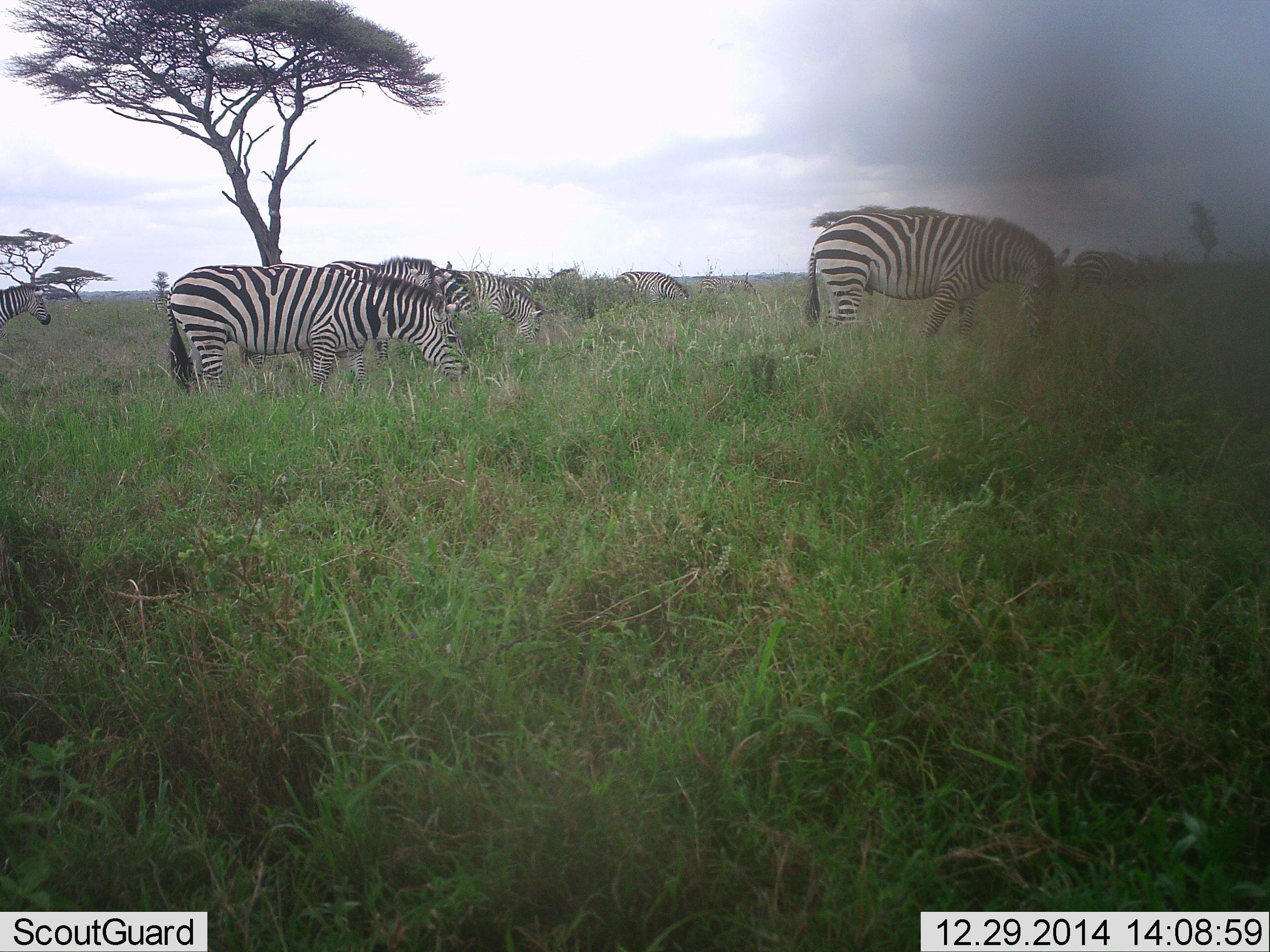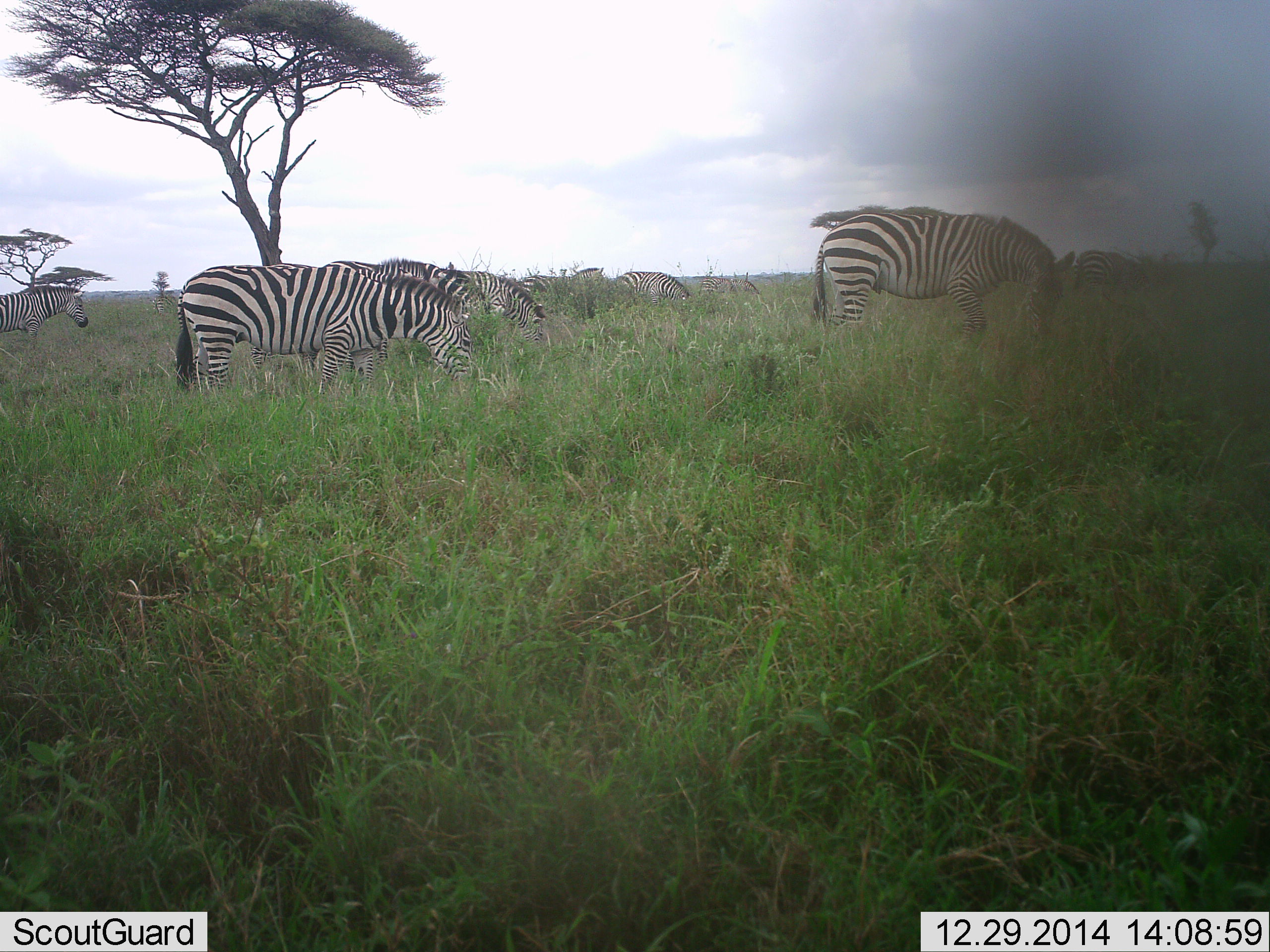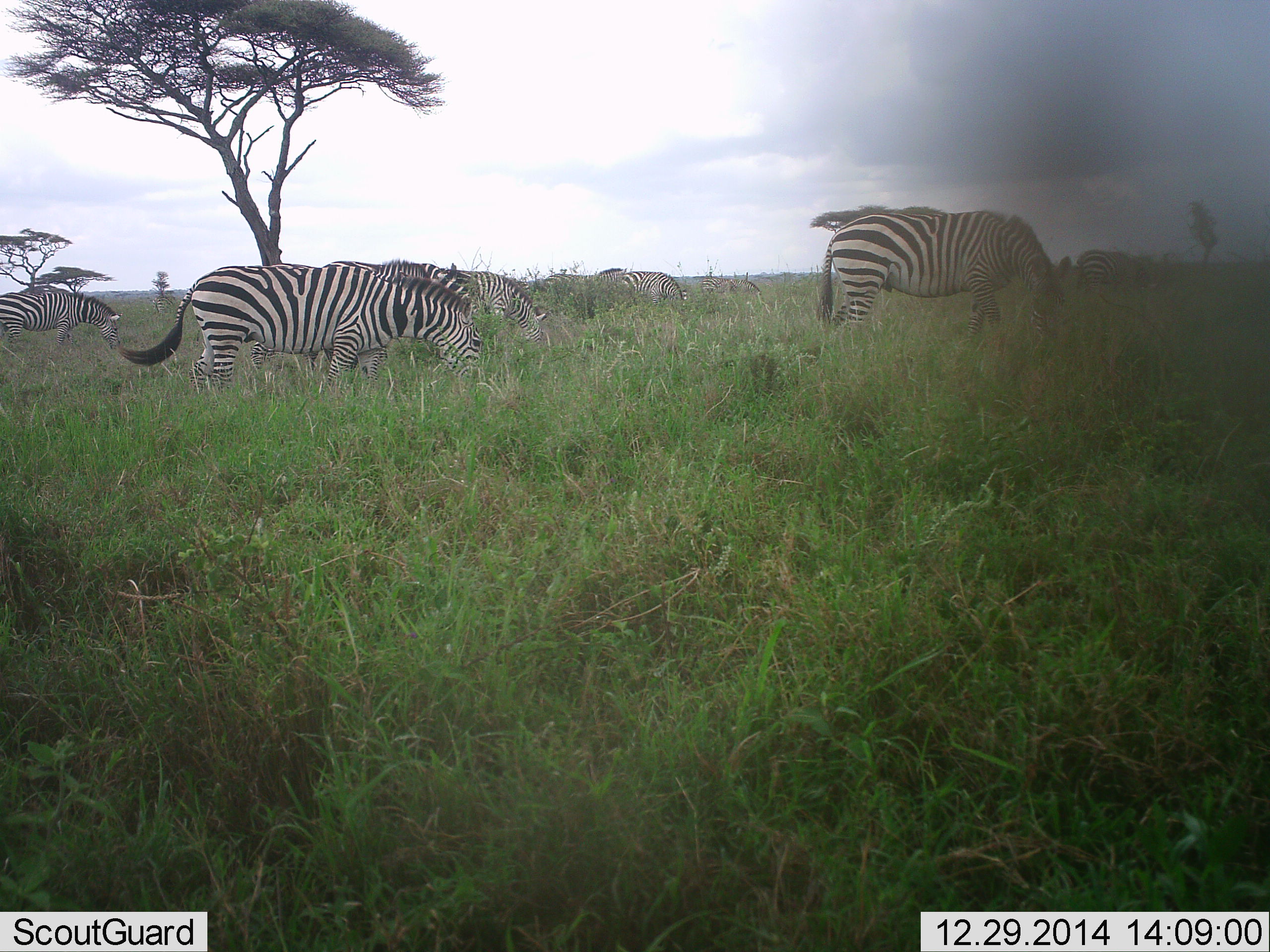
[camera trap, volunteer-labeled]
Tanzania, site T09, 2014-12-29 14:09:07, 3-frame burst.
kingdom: Animalia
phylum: Chordata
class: Mammalia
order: Perissodactyla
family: Equidae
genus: Equus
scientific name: Equus quagga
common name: plains zebra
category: zebra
Zebra (plains zebra) (Equus quagga), count 8. Behavior (volunteer vote fractions): standing 40%, resting 0%, moving 30%, interacting 0%. Young present (vote fraction): 0%. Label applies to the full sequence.